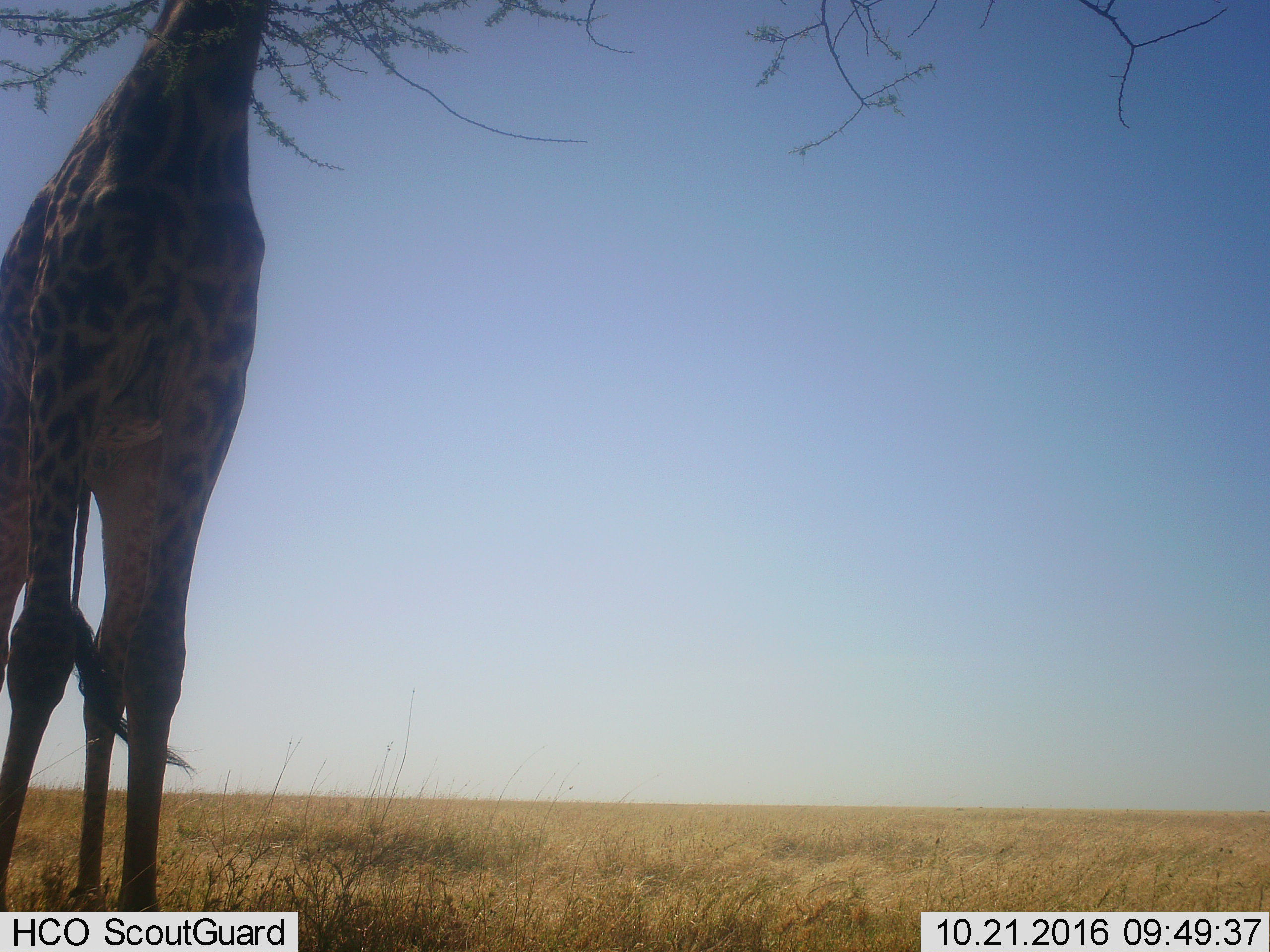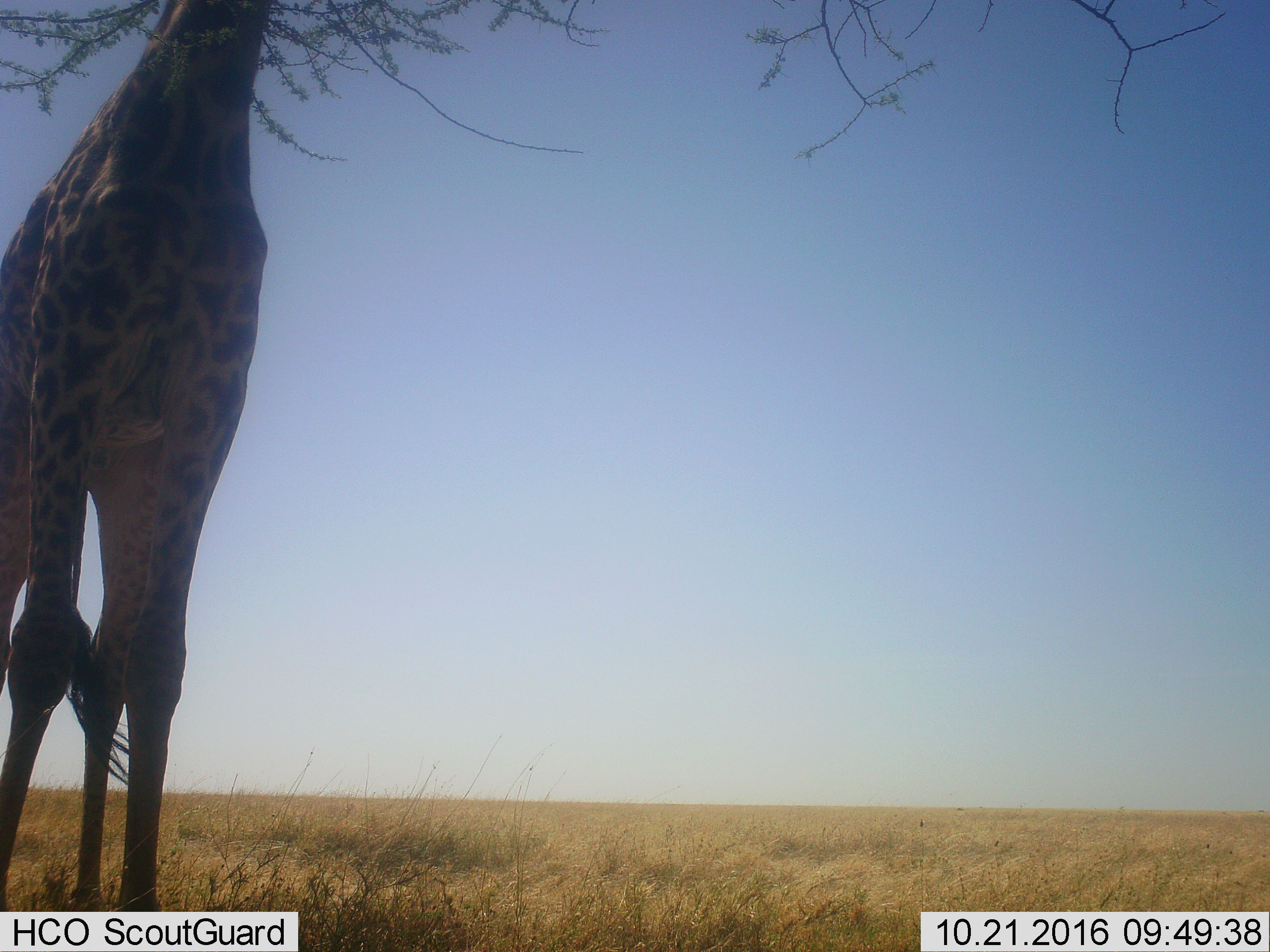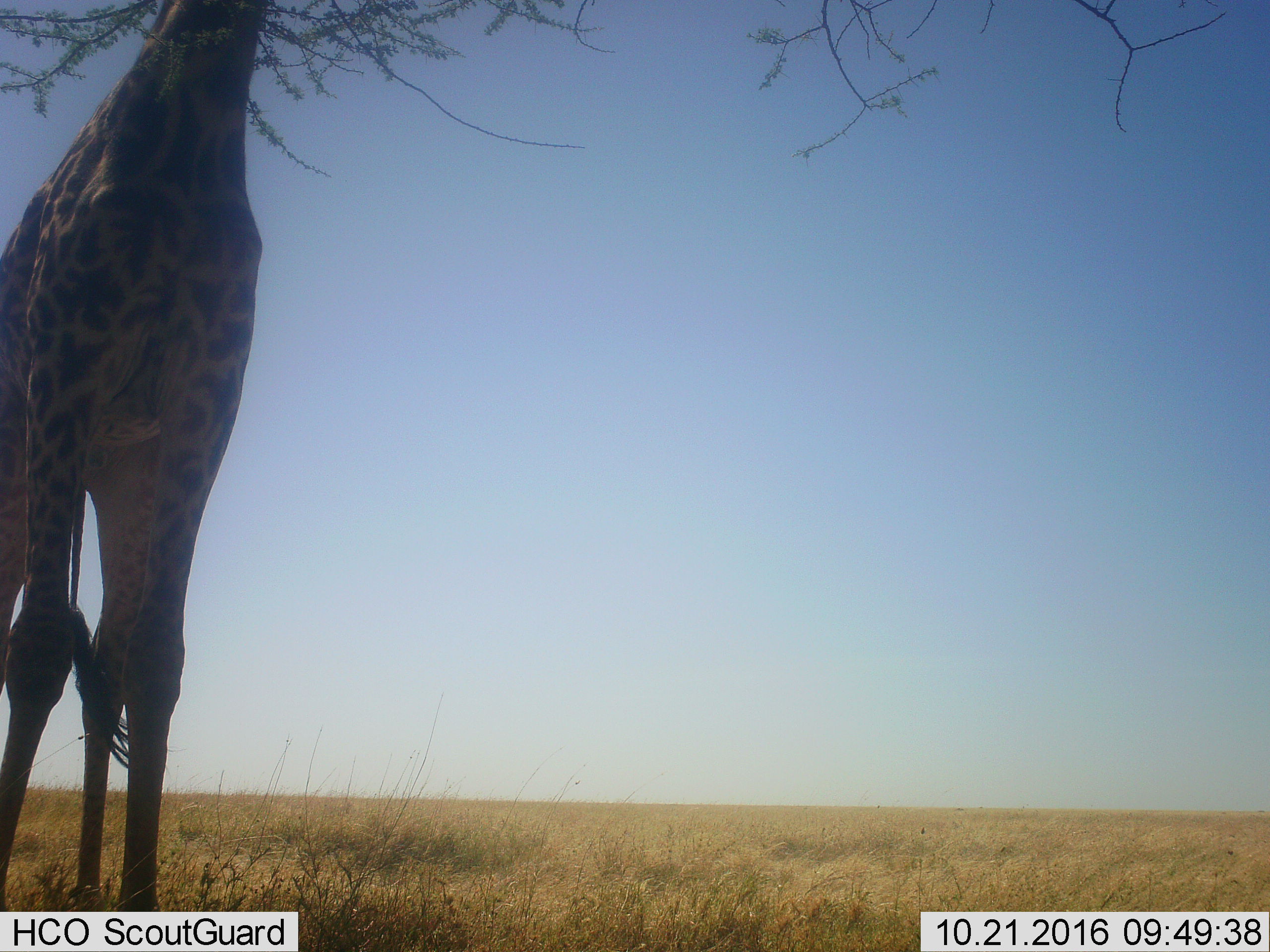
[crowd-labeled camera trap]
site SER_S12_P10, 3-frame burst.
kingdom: Animalia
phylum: Chordata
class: Mammalia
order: Artiodactyla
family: Giraffidae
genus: Giraffa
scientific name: Giraffa camelopardalis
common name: giraffe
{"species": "giraffe (Giraffa camelopardalis)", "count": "1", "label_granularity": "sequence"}